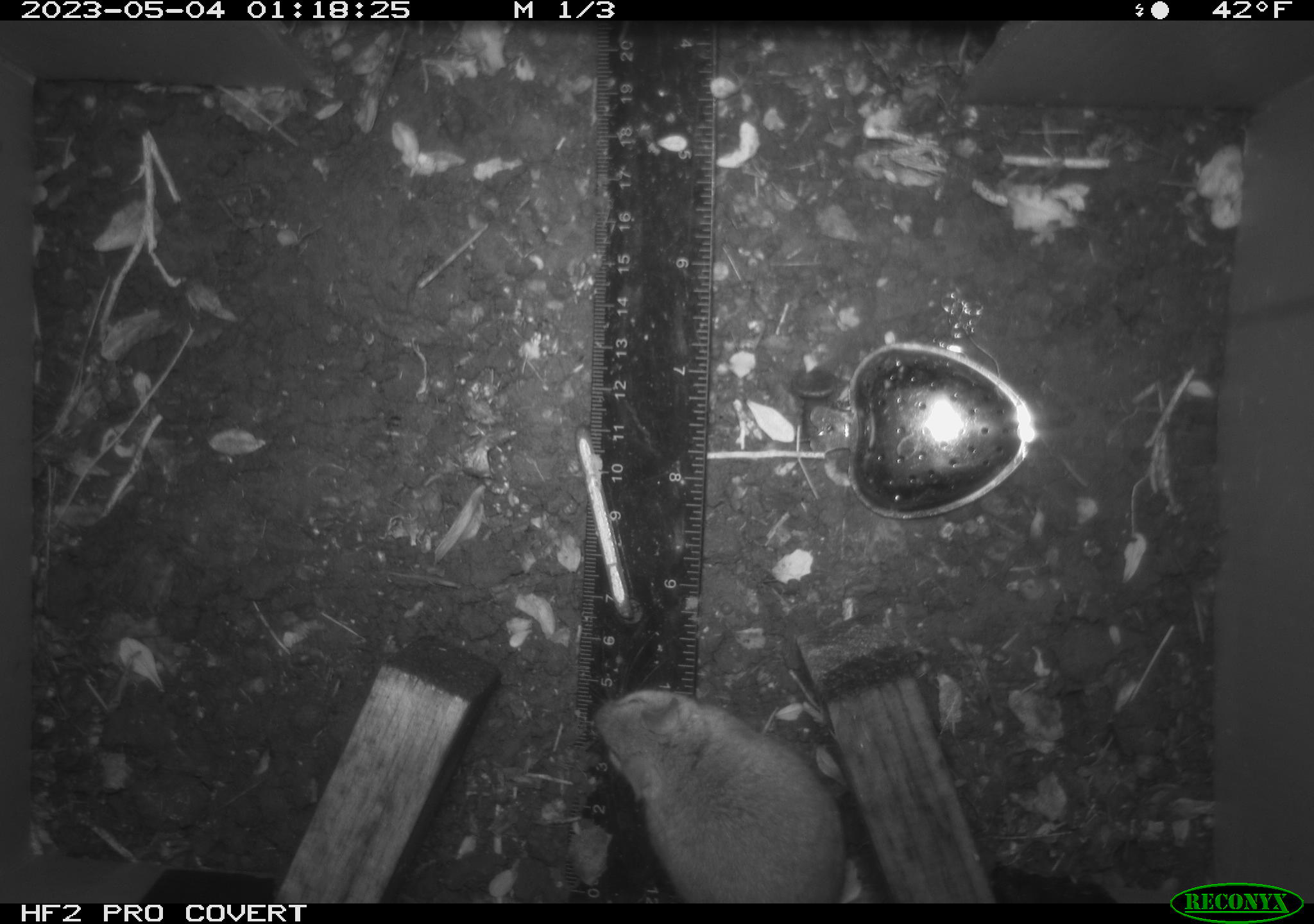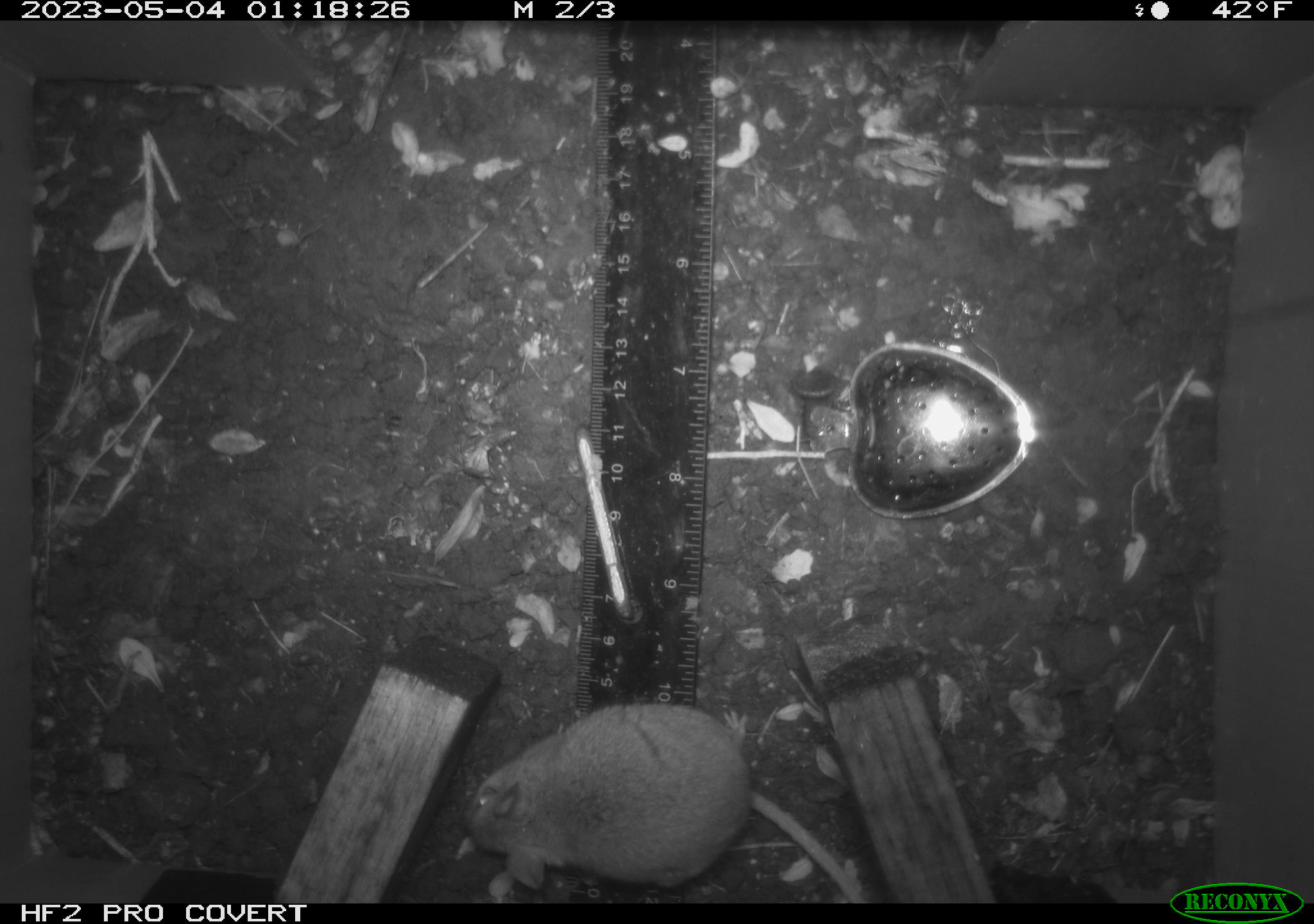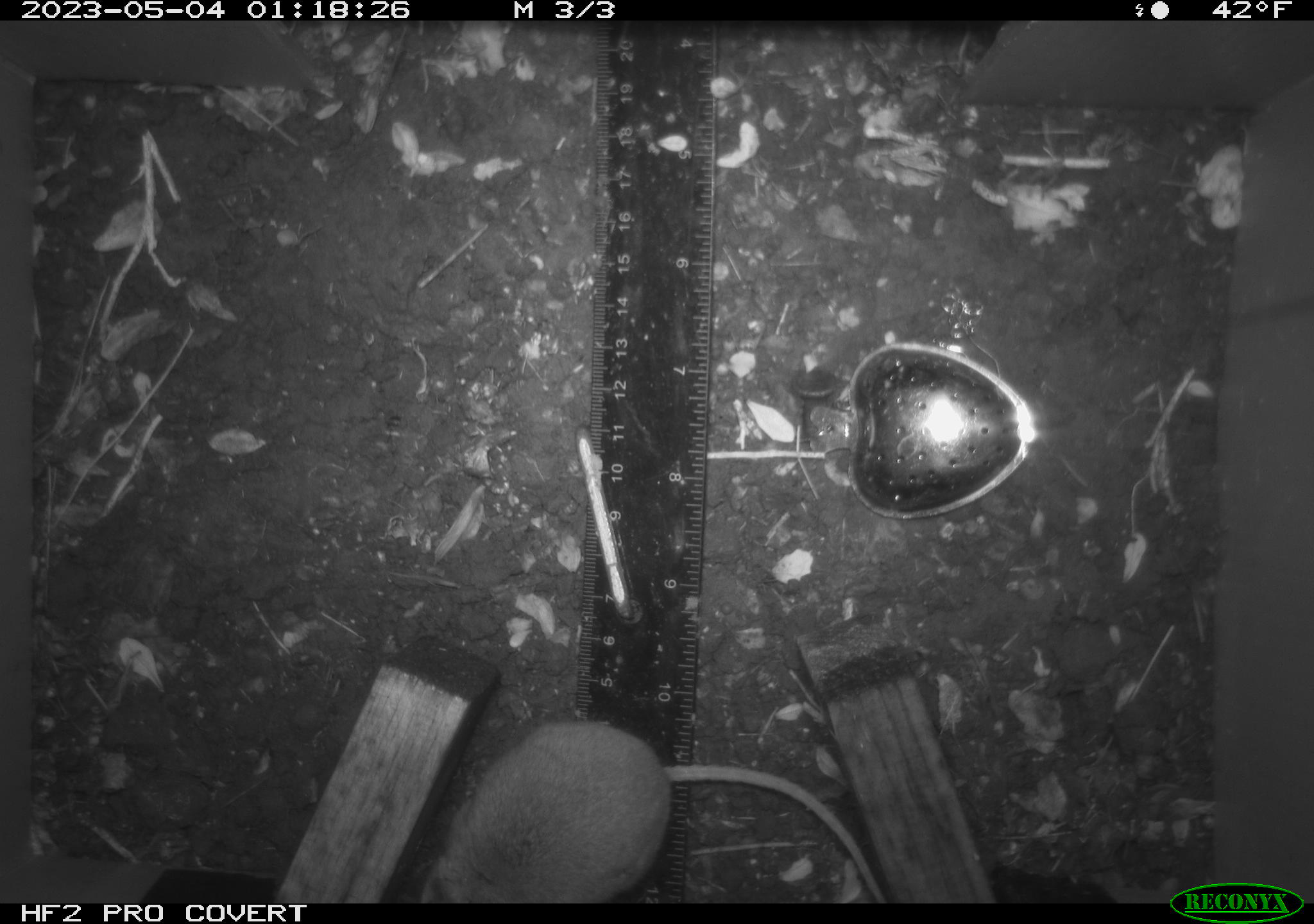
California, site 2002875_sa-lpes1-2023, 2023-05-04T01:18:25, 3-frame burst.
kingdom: Animalia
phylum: Chordata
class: Mammalia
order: Rodentia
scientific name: Rodentia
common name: mouse species